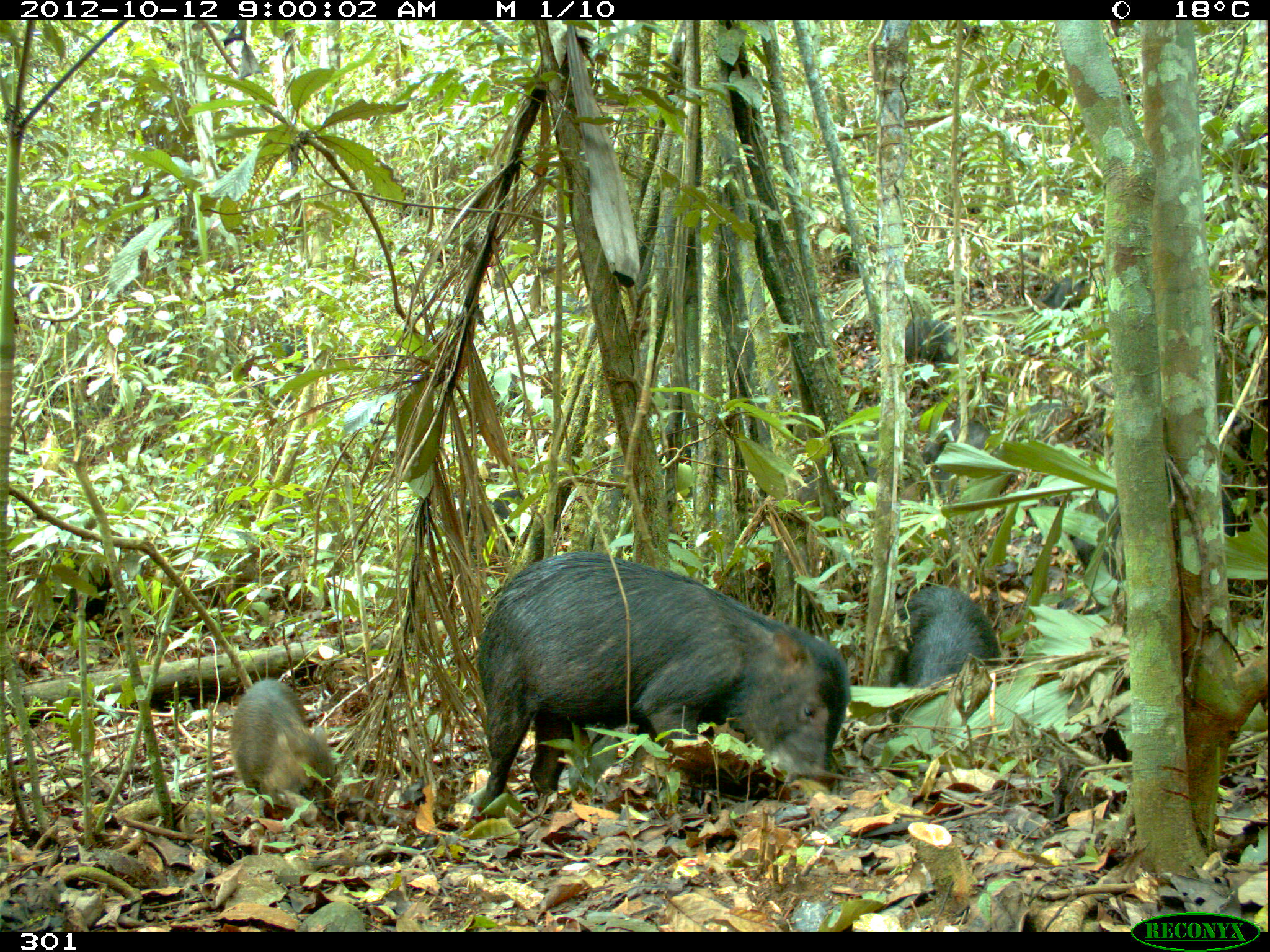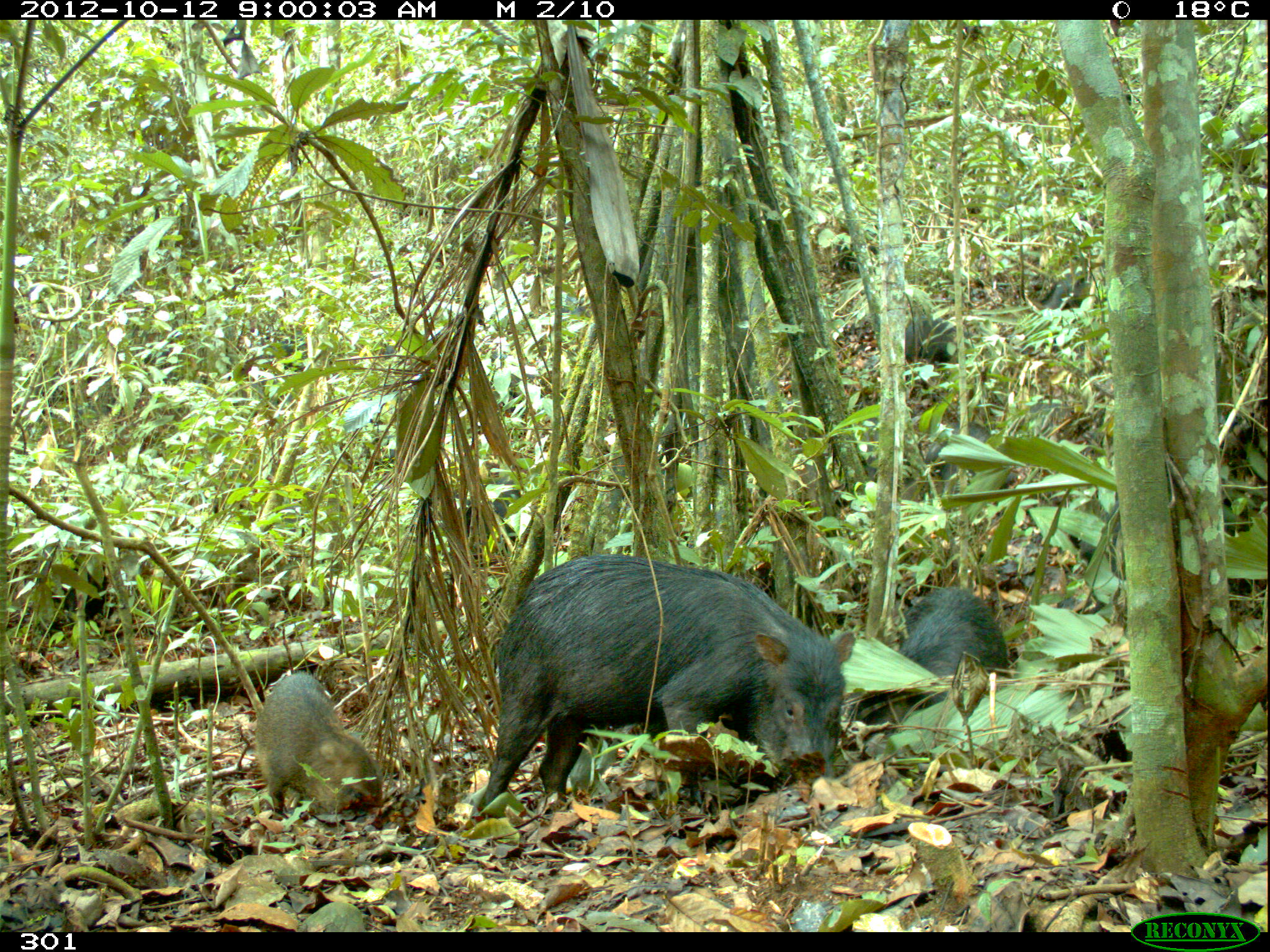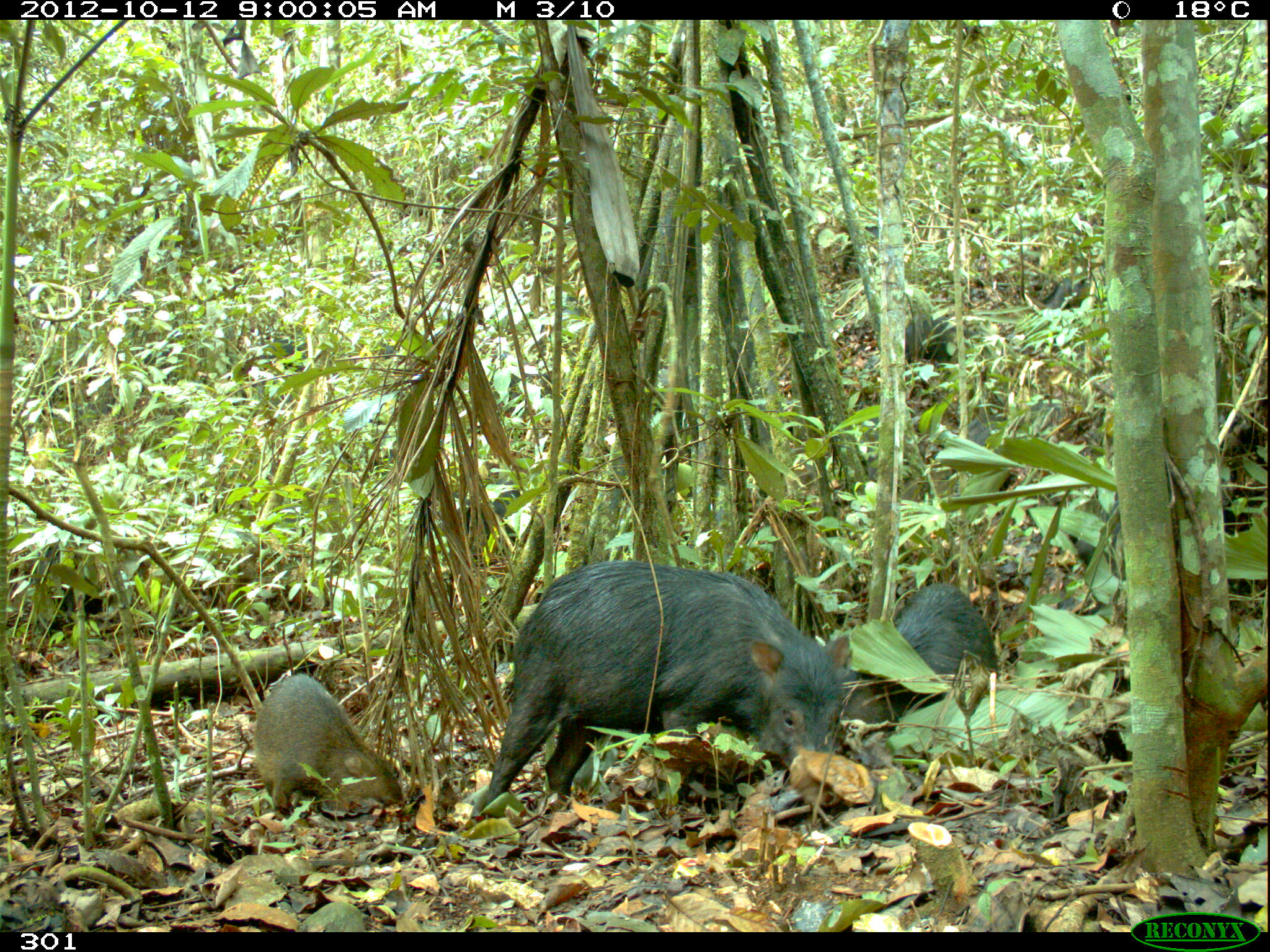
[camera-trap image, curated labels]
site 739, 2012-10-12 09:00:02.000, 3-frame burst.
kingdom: Animalia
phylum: Chordata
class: Mammalia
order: Artiodactyla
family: Tayassuidae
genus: Tayassu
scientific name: Tayassu pecari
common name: white-lipped peccary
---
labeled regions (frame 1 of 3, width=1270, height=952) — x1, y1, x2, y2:
tayassu pecari: 472, 550, 850, 815; 1072, 475, 1238, 609; 228, 678, 334, 813; 892, 587, 999, 698; 800, 461, 898, 508; 926, 413, 995, 468; 126, 374, 184, 424; 901, 318, 962, 361; 458, 499, 516, 543; 1036, 273, 1101, 311; 811, 171, 835, 187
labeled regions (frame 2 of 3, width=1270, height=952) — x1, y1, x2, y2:
tayassu pecari: 474, 554, 859, 814; 249, 669, 382, 812; 889, 587, 1009, 719; 931, 419, 1003, 494; 457, 471, 526, 547; 898, 310, 976, 360; 1040, 274, 1097, 306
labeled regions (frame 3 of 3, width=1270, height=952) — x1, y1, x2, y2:
tayassu pecari: 474, 559, 854, 814; 249, 670, 403, 811; 889, 588, 1002, 720; 457, 471, 526, 547; 898, 310, 976, 360; 955, 419, 1002, 486; 1040, 274, 1097, 306